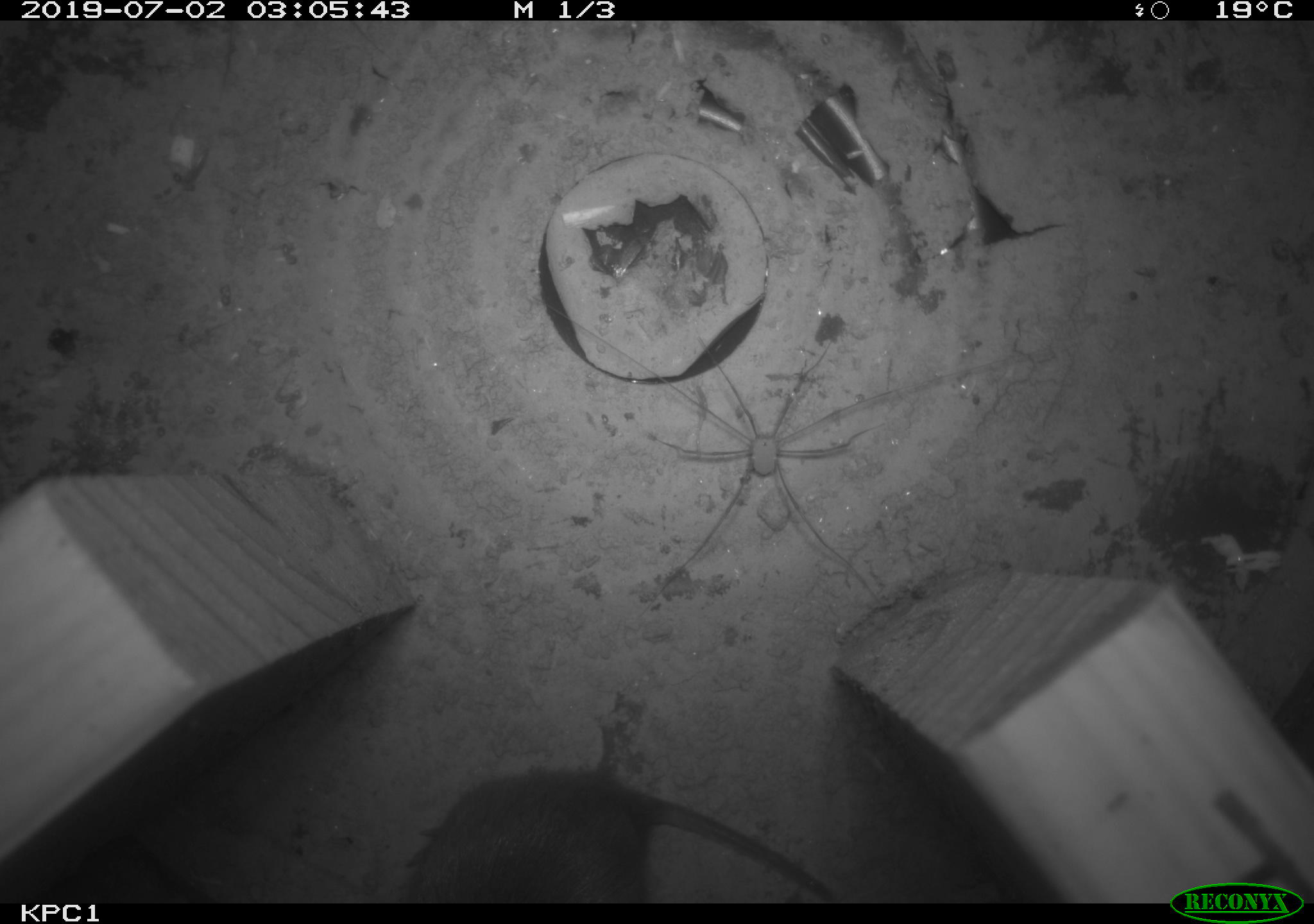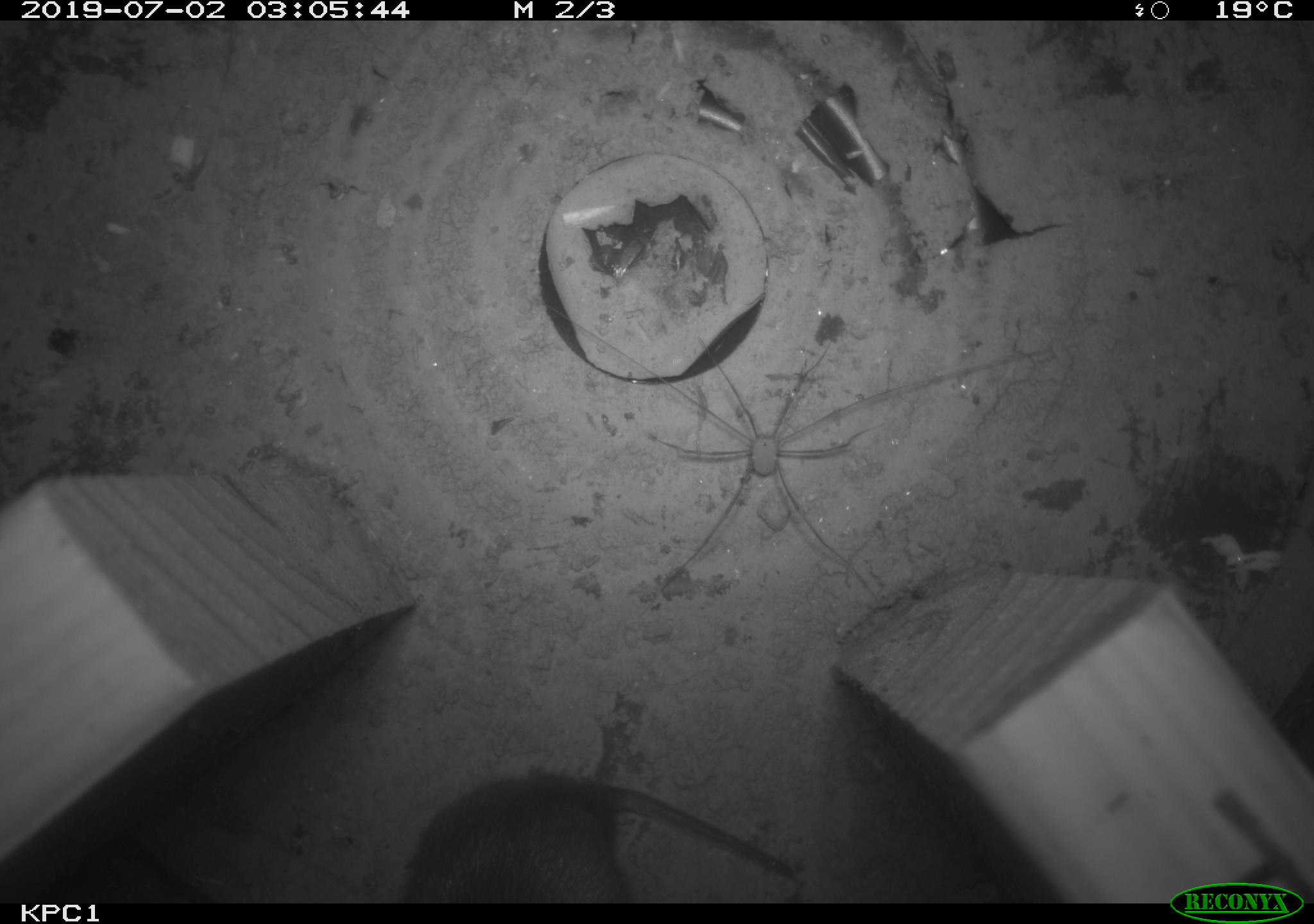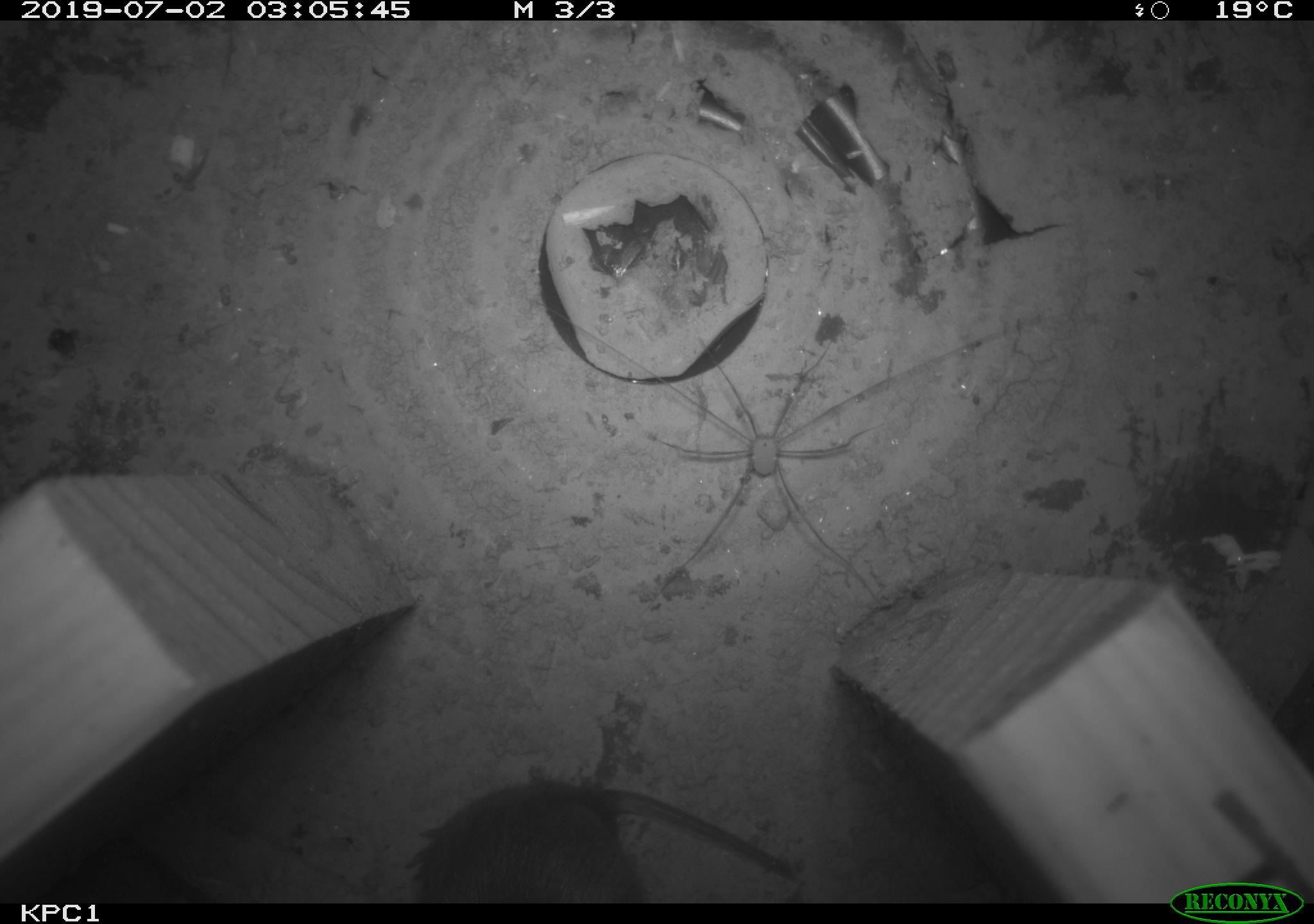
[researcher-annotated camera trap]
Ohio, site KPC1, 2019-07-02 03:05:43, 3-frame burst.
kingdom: Animalia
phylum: Chordata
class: Mammalia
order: Rodentia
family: Cricetidae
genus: Microtus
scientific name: Microtus pennsylvanicus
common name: meadow vole